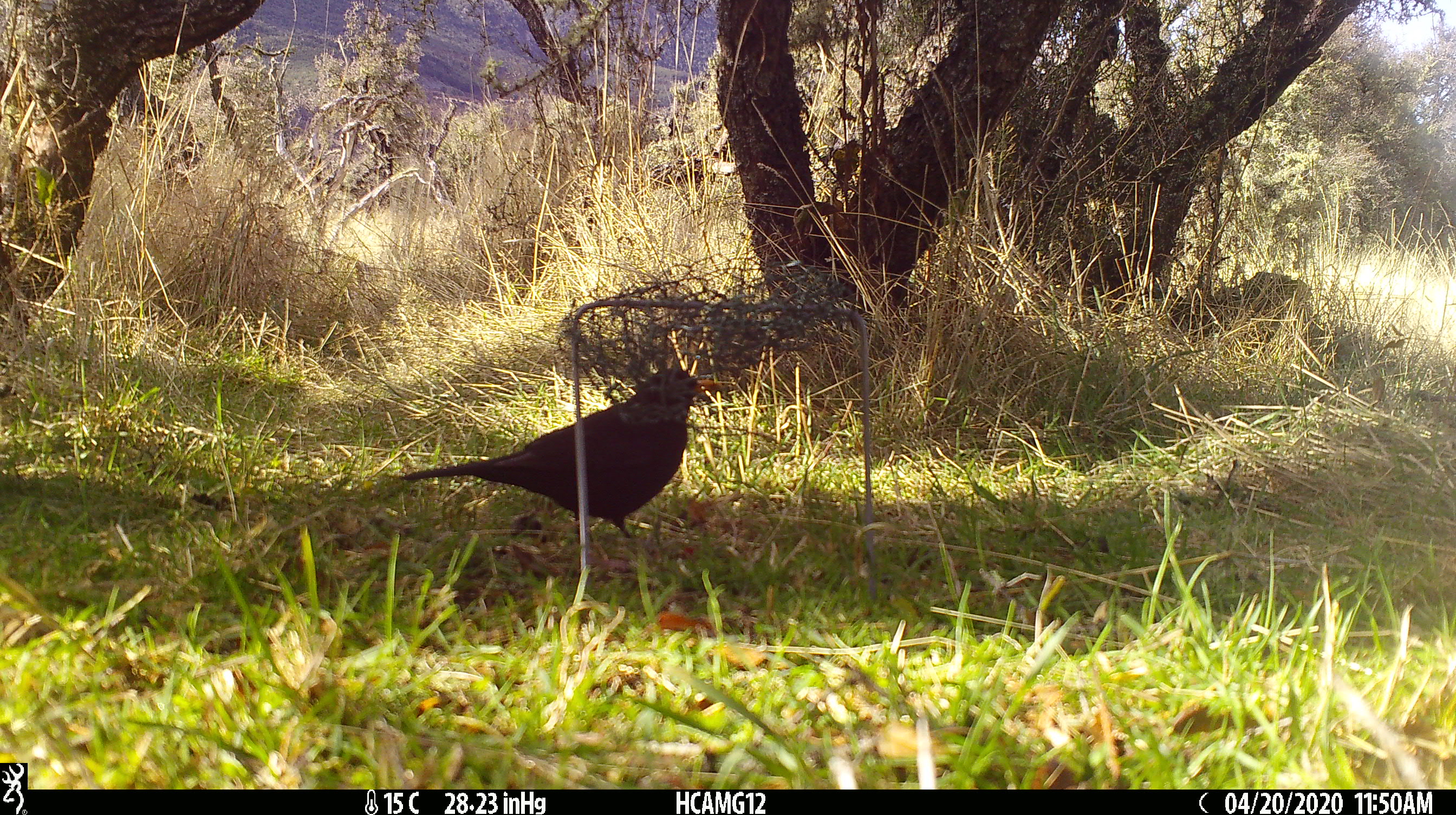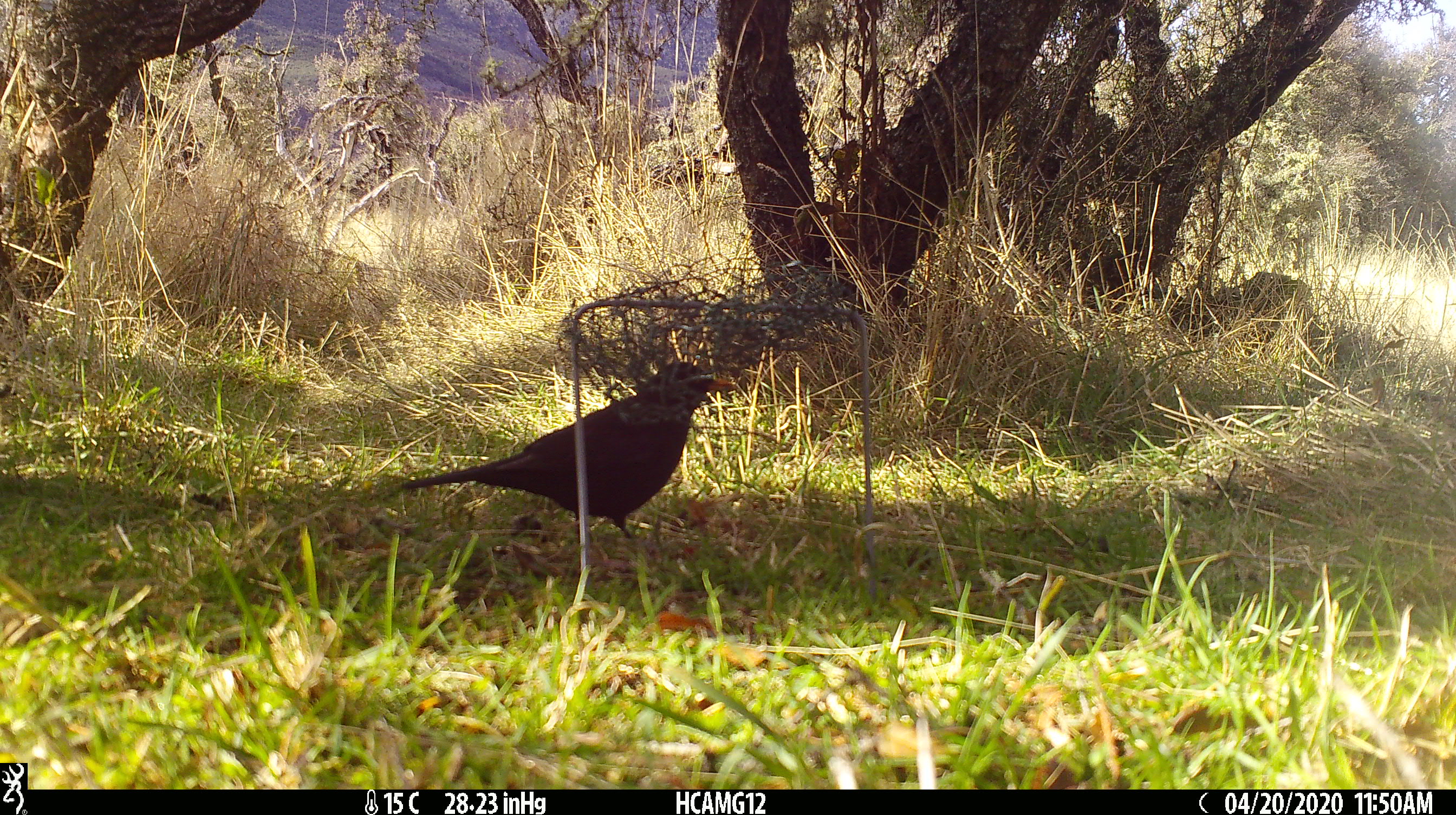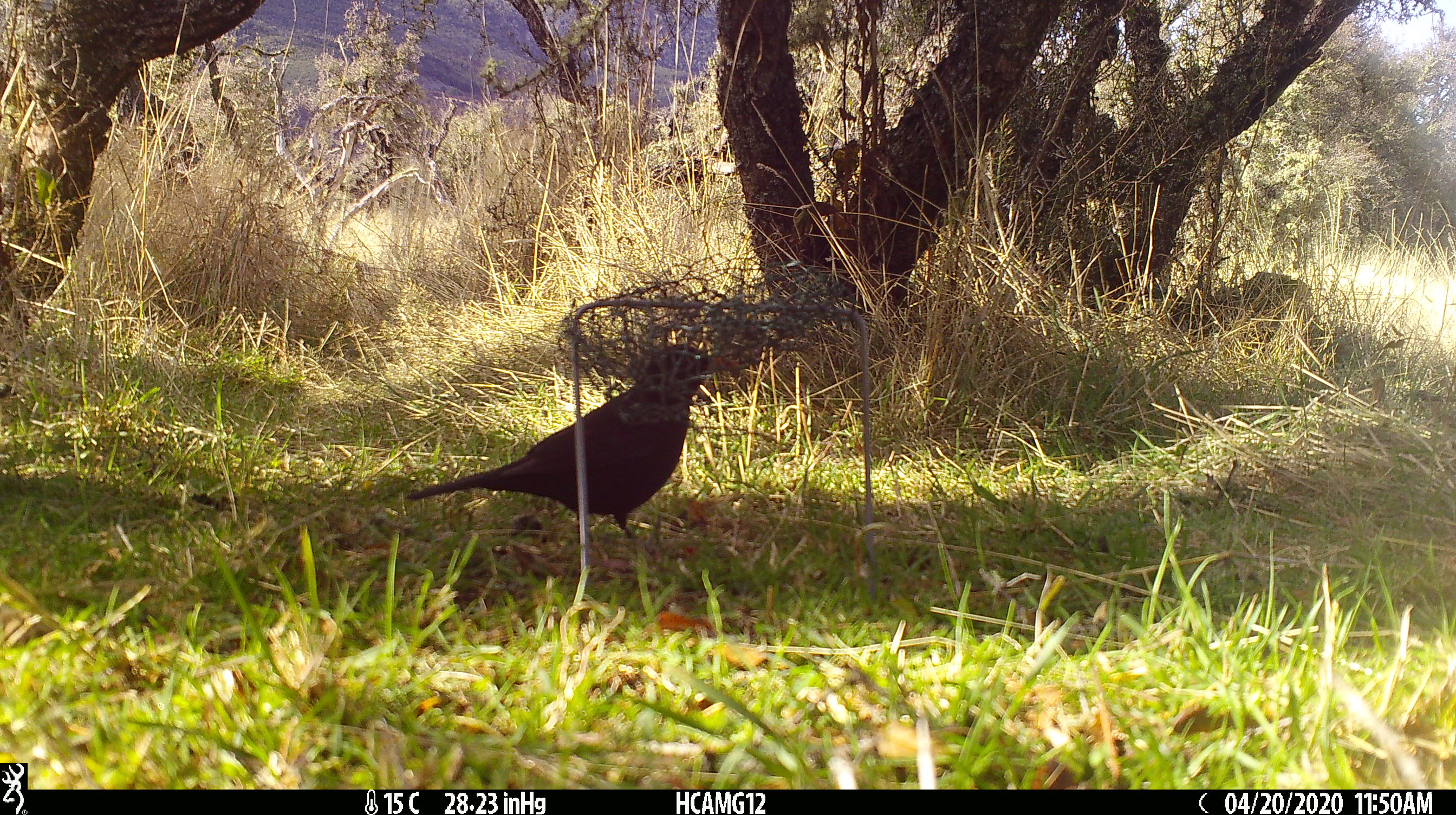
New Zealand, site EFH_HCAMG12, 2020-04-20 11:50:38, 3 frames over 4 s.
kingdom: Animalia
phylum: Chordata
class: Aves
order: Passeriformes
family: Turdidae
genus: Turdus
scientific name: Turdus merula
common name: eurasian blackbird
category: blackbird